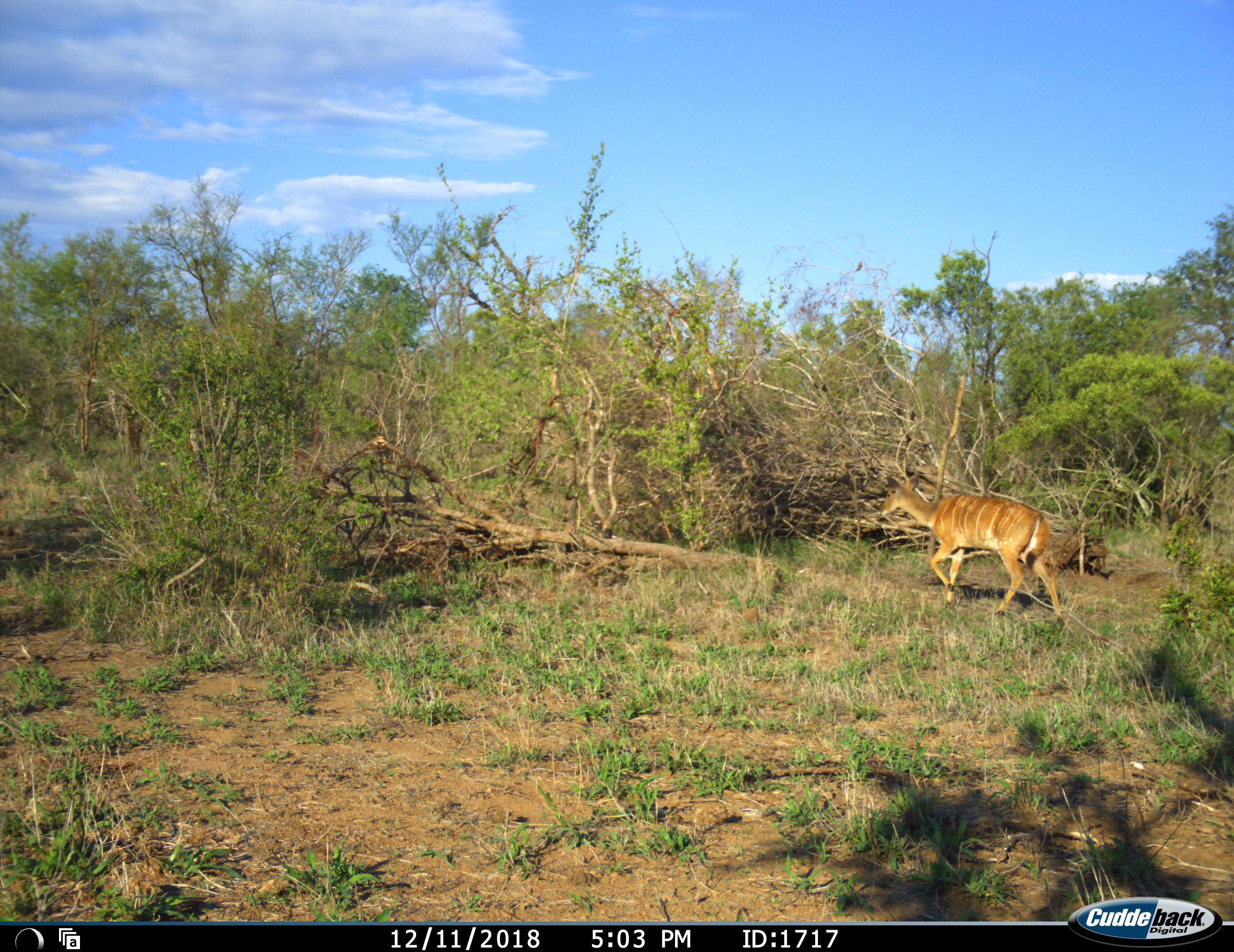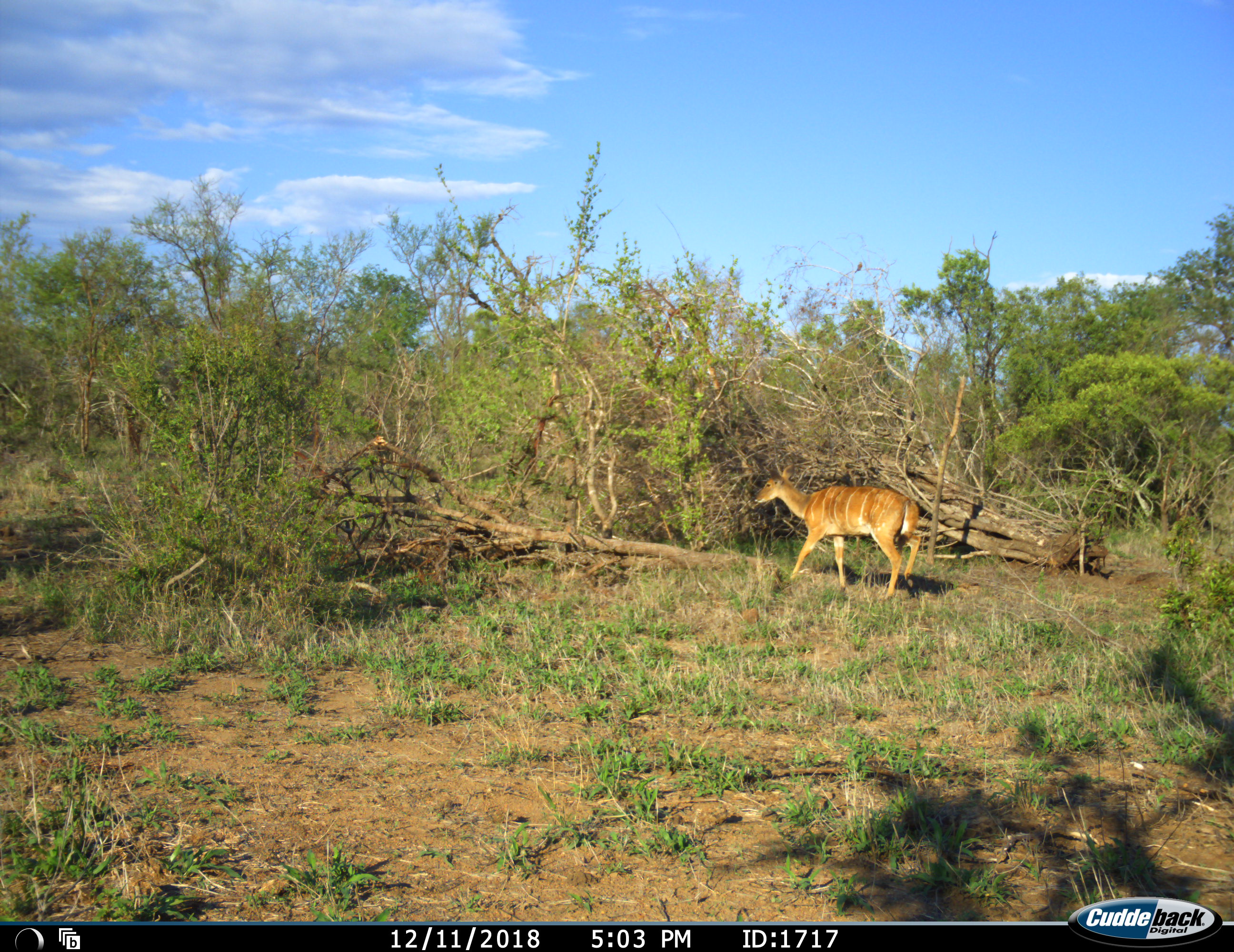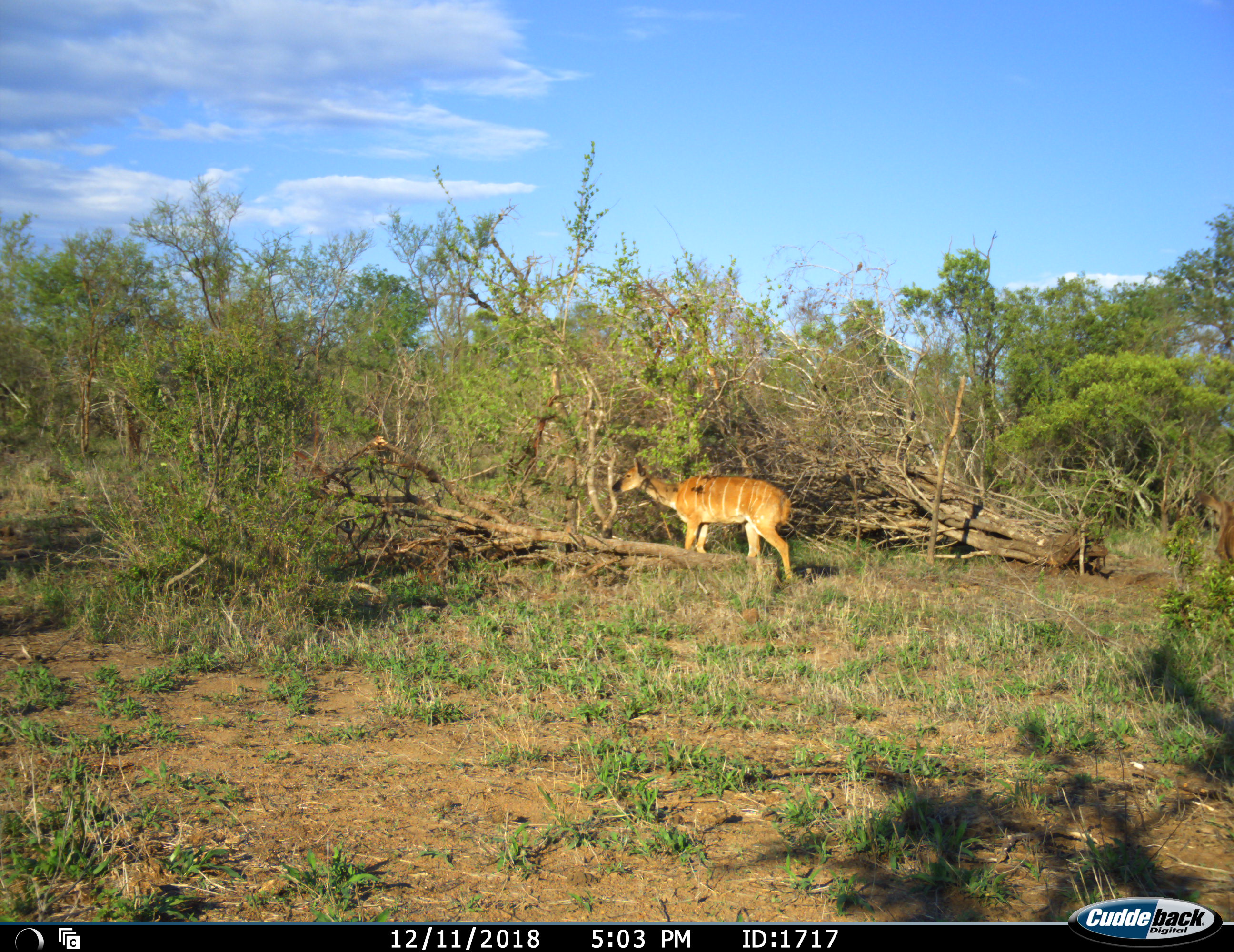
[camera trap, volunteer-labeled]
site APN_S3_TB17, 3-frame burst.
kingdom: Animalia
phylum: Chordata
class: Mammalia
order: Artiodactyla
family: Bovidae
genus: Tragelaphus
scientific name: Tragelaphus angasii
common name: nyala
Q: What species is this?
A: Nyala (Tragelaphus angasii).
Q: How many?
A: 1.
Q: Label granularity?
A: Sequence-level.